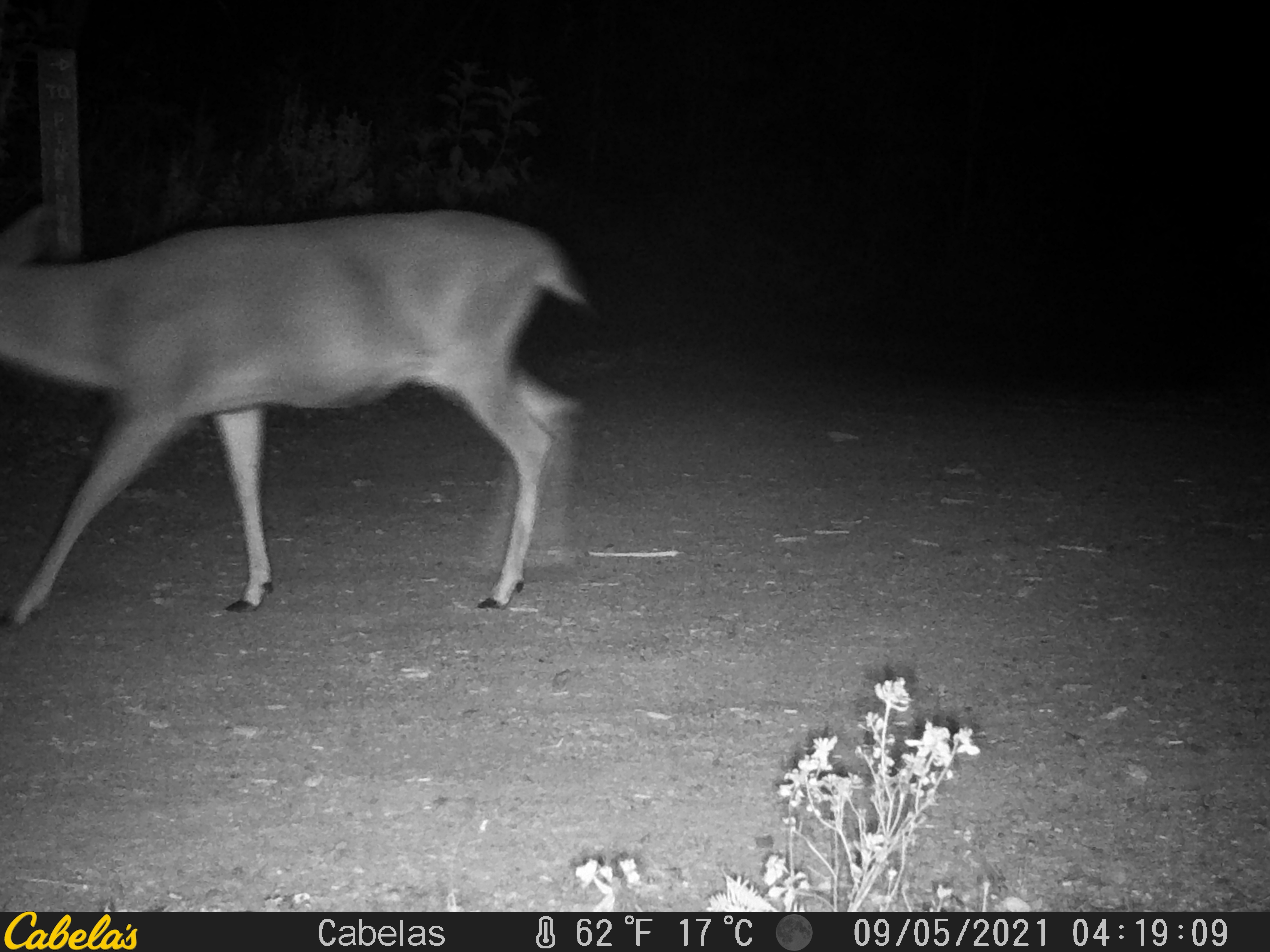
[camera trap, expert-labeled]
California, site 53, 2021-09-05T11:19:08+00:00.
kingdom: Animalia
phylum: Chordata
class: Mammalia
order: Artiodactyla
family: Cervidae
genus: Odocoileus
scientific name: Odocoileus hemionus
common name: mule deer